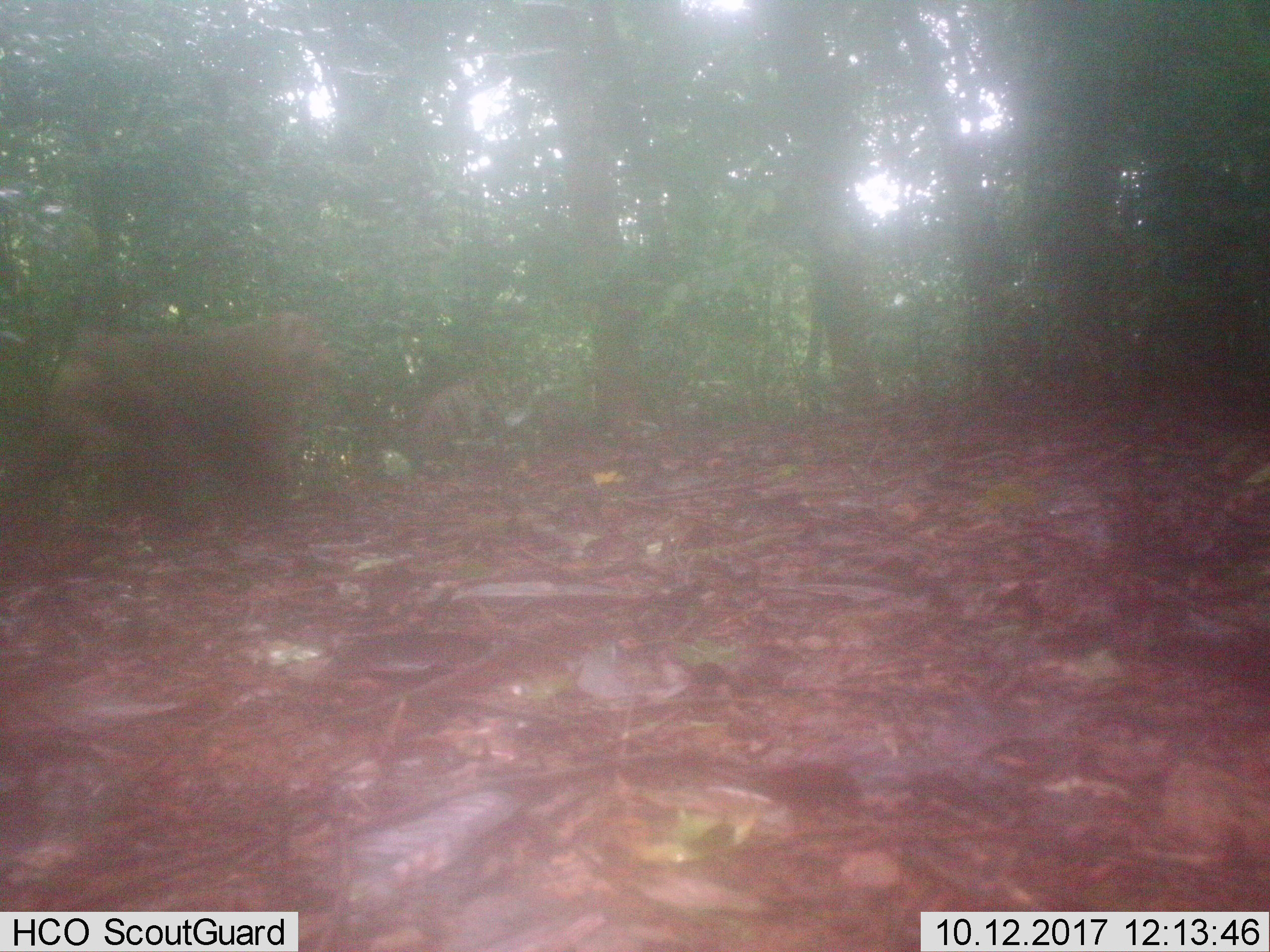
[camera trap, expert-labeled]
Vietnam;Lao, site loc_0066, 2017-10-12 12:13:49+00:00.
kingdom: Animalia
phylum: Chordata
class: Mammalia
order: Primates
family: Cercopithecidae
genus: Macaca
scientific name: Macaca nemestrina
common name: pig-tailed macaque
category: pig tailed macaque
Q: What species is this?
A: Pig tailed macaque (pig-tailed macaque) (Macaca nemestrina).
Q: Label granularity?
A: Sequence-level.